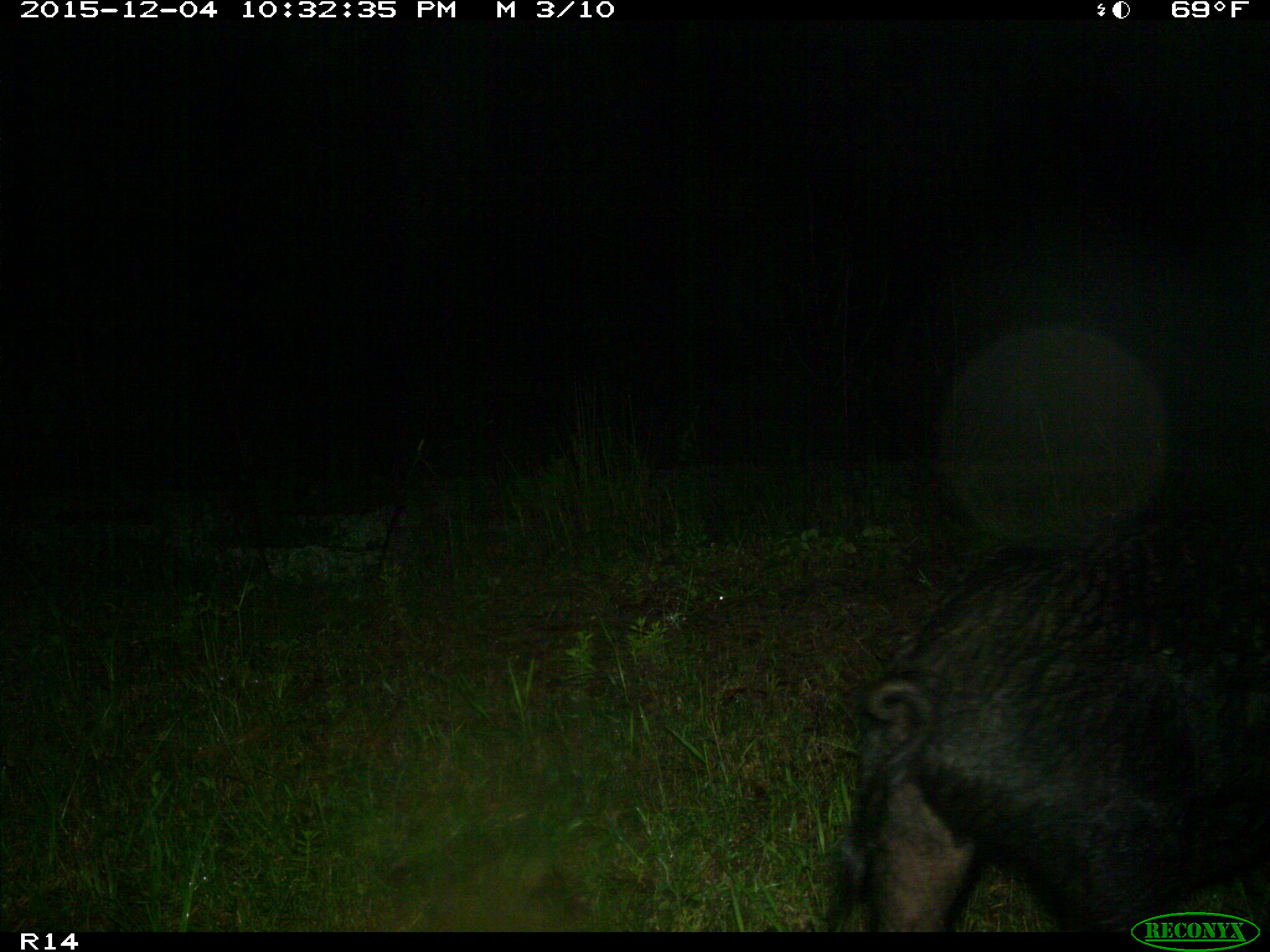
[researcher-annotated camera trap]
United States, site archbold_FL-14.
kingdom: Animalia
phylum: Chordata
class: Mammalia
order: Artiodactyla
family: Suidae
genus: Sus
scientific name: Sus scrofa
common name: wild boar